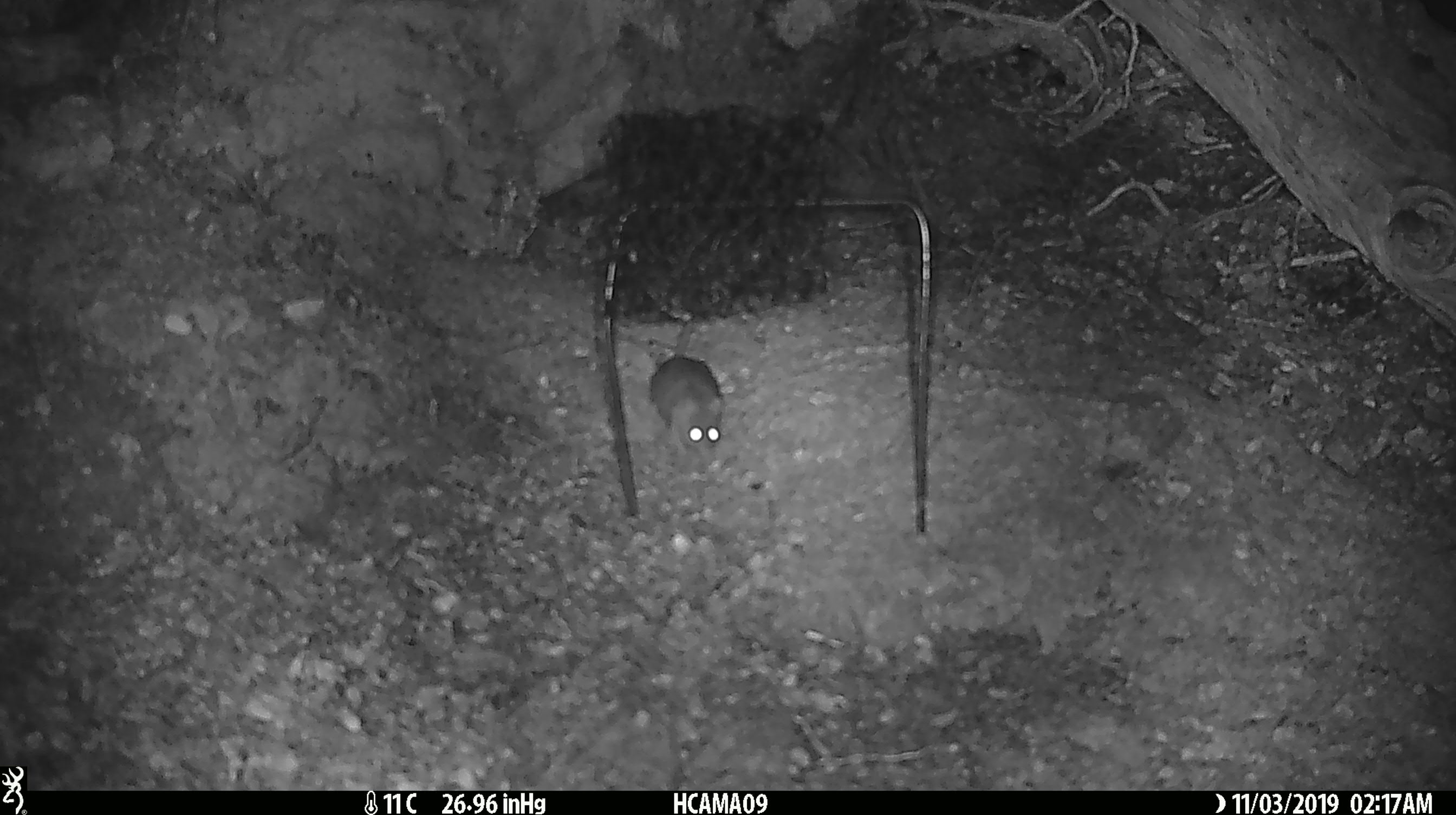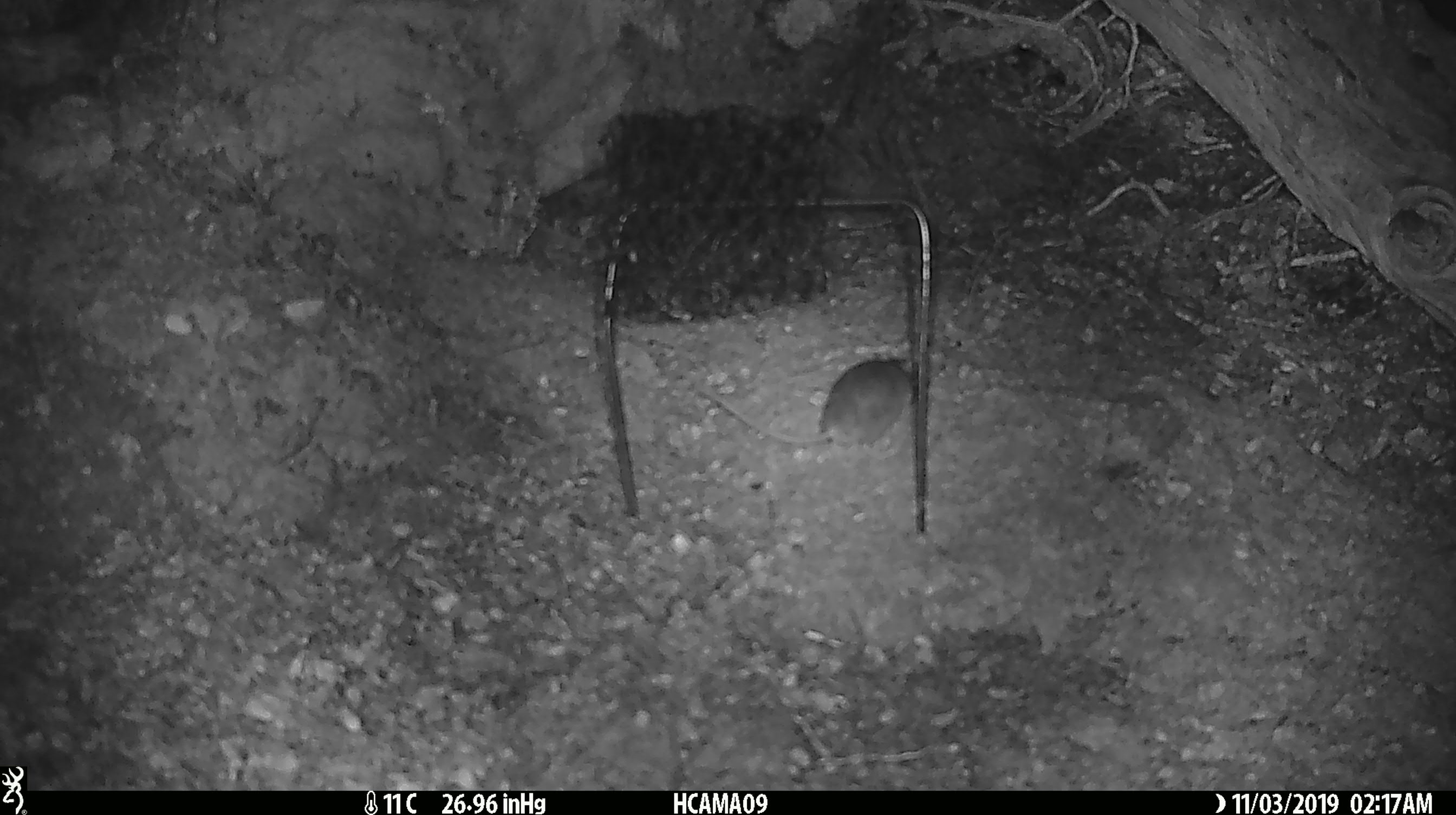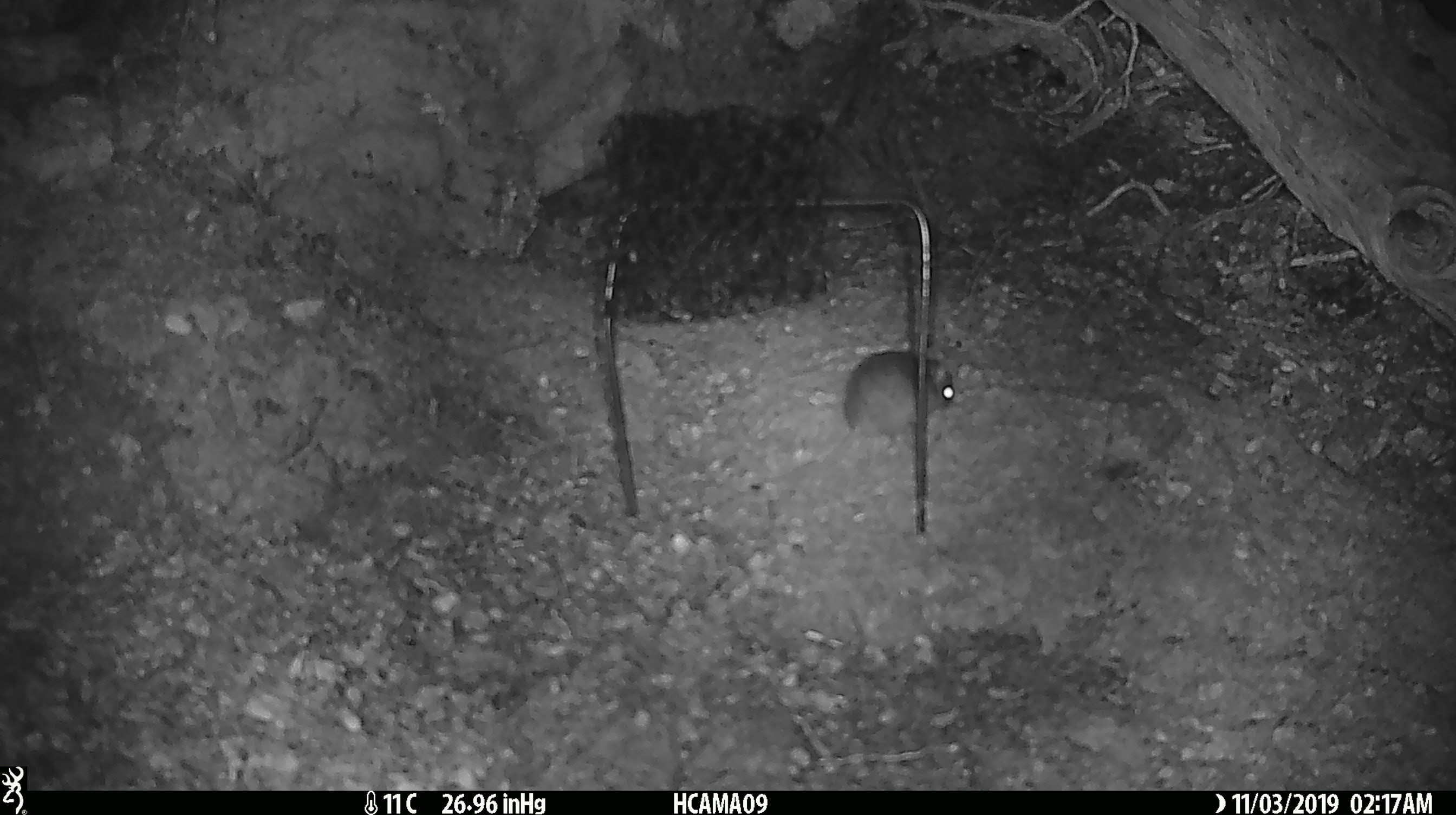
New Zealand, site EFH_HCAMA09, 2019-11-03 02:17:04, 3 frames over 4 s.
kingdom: Animalia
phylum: Chordata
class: Mammalia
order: Rodentia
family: Muridae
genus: Mus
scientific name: Mus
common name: mouse